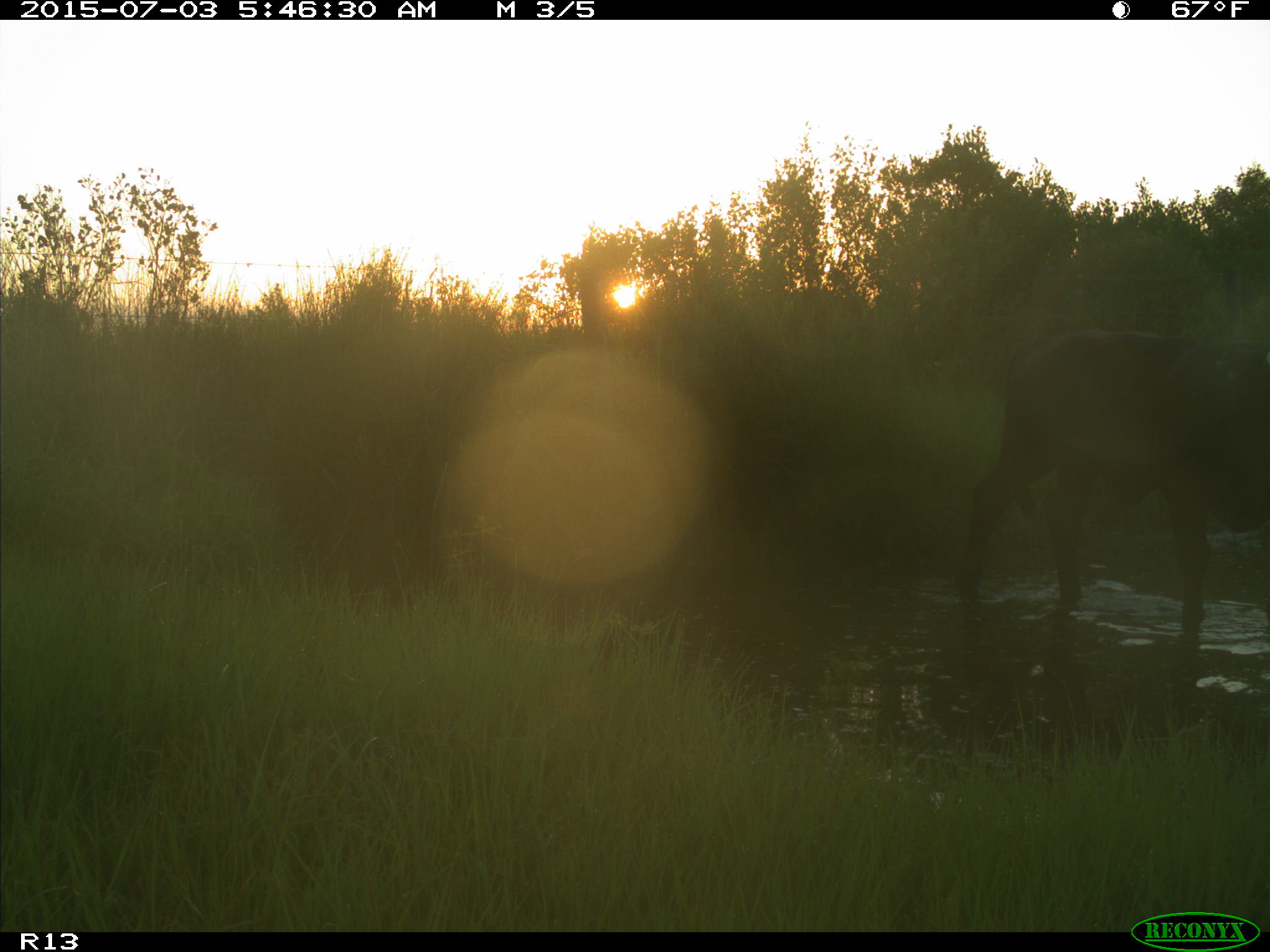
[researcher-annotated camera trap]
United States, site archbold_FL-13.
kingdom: Animalia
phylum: Chordata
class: Mammalia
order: Artiodactyla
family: Bovidae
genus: Bos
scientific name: Bos taurus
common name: domestic cow